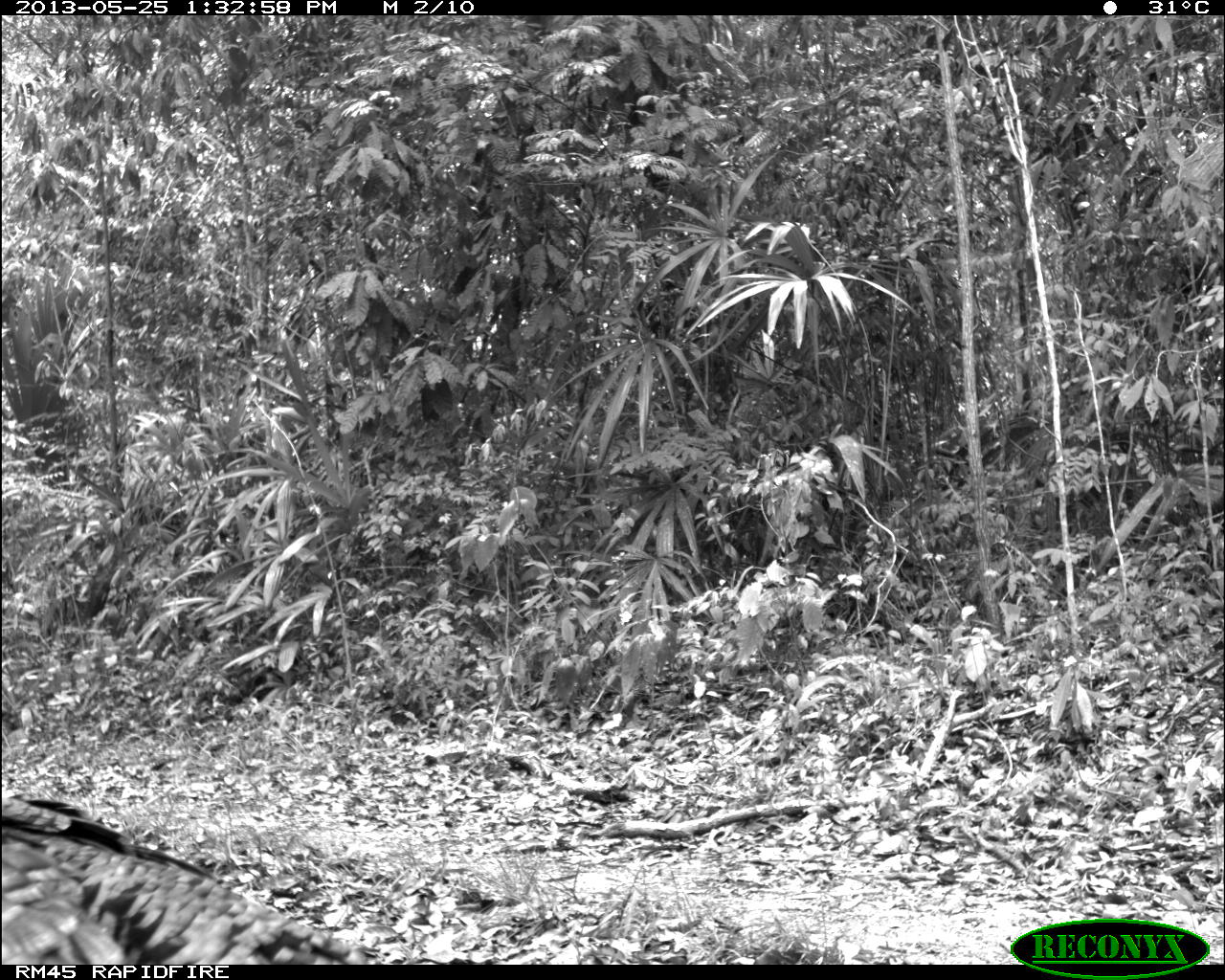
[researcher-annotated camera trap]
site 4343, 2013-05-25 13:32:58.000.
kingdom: Animalia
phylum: Chordata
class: Aves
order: Galliformes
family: Phasianidae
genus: Meleagris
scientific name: Meleagris ocellata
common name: ocellated turkey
Meleagris ocellata (ocellated turkey), count 1, sex female.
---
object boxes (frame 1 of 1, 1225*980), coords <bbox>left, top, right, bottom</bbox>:
meleagris ocellata: <bbox>2, 792, 366, 964</bbox>